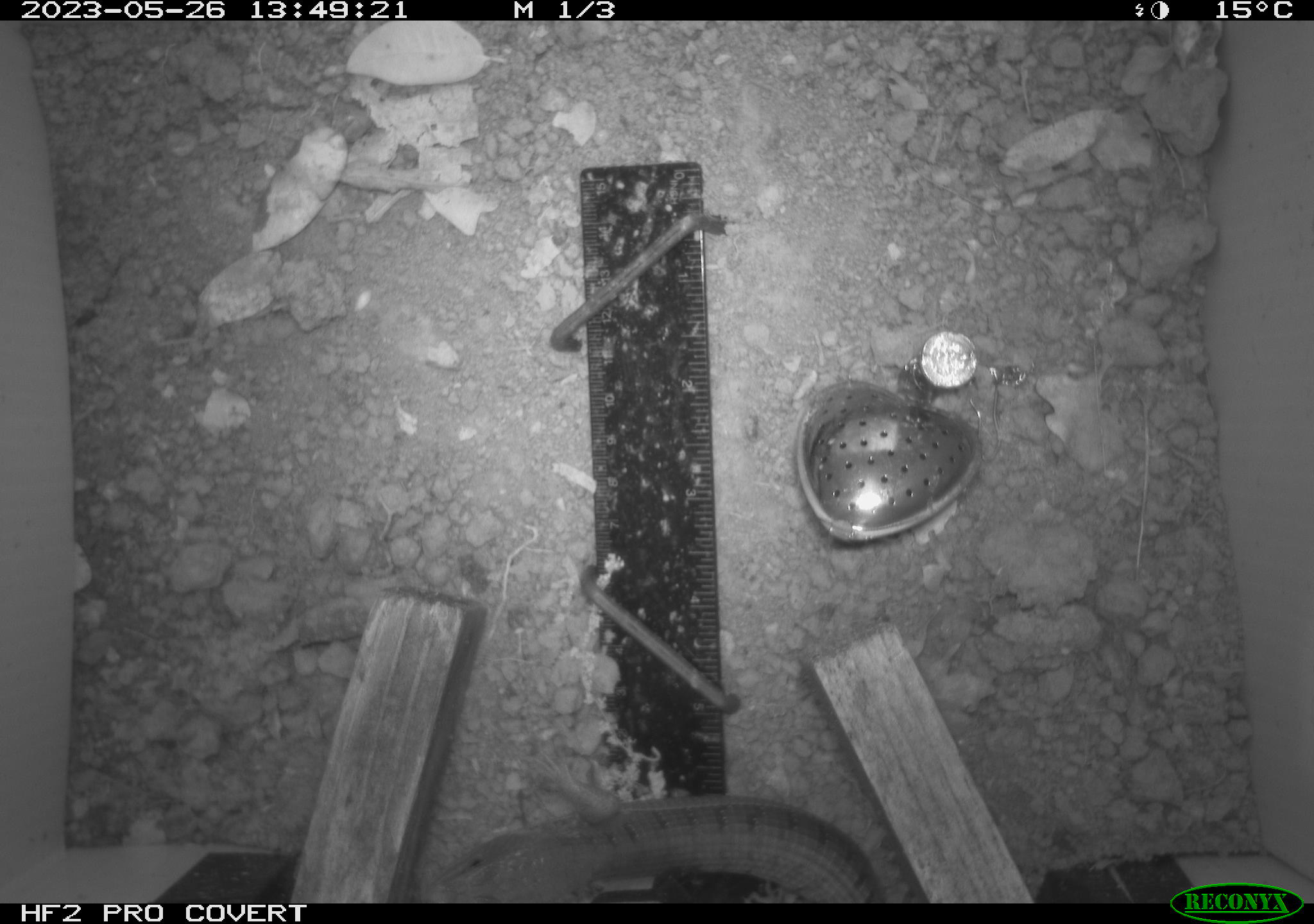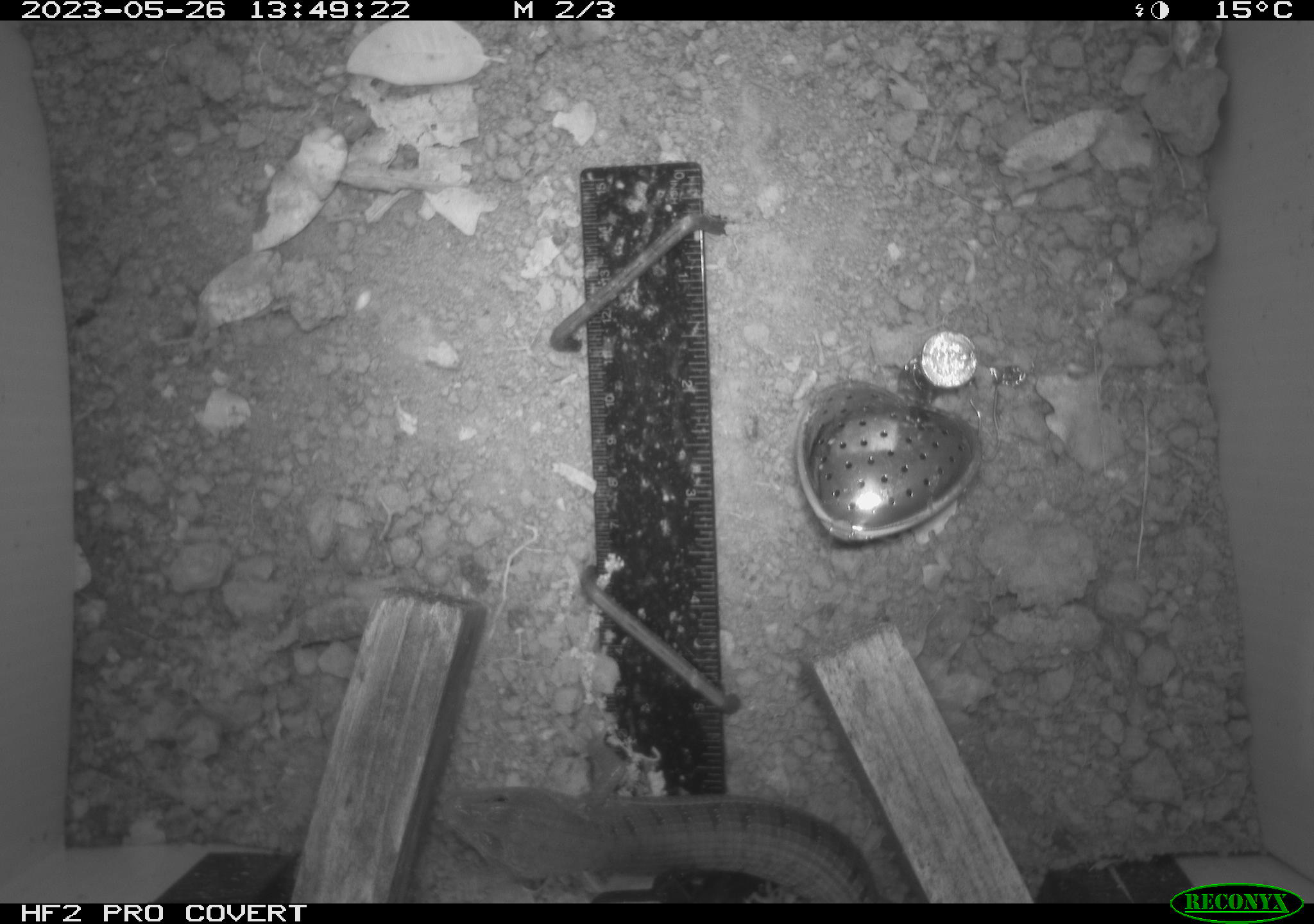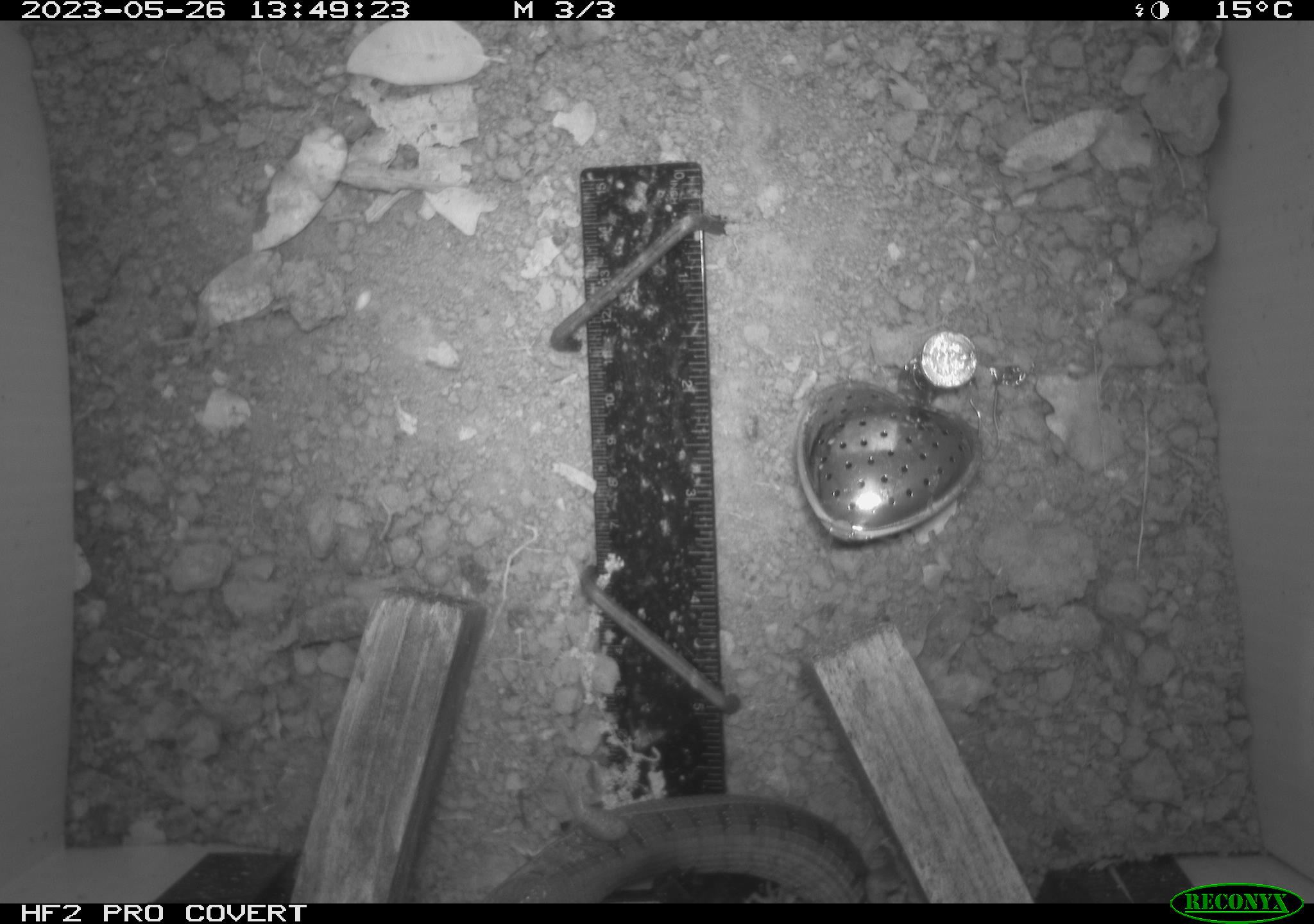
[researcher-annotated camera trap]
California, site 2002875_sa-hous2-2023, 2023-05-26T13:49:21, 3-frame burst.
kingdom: Animalia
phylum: Chordata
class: Reptilia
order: Squamata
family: Anguidae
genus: Elgaria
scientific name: Elgaria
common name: alligator lizards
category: elgaria species